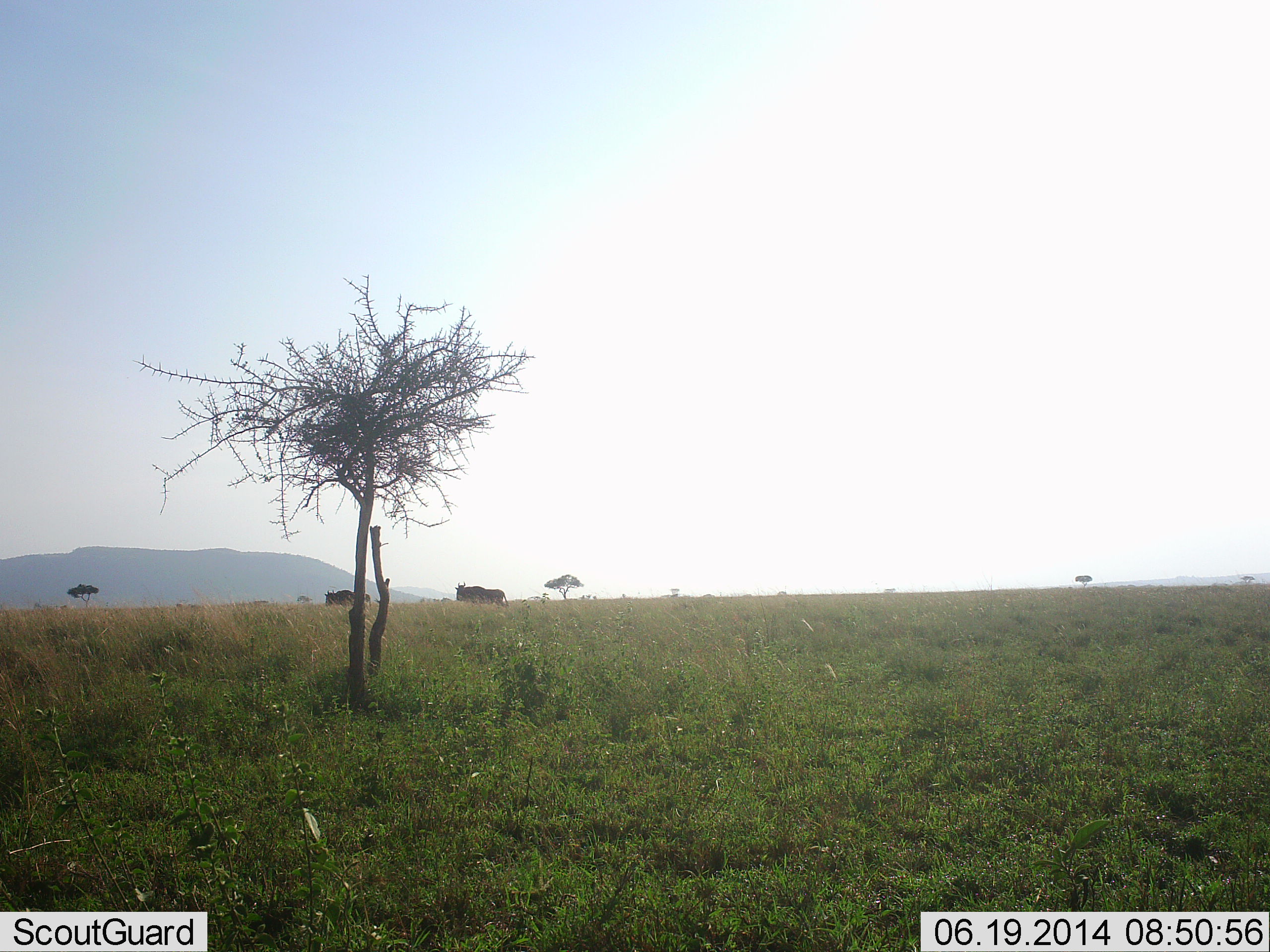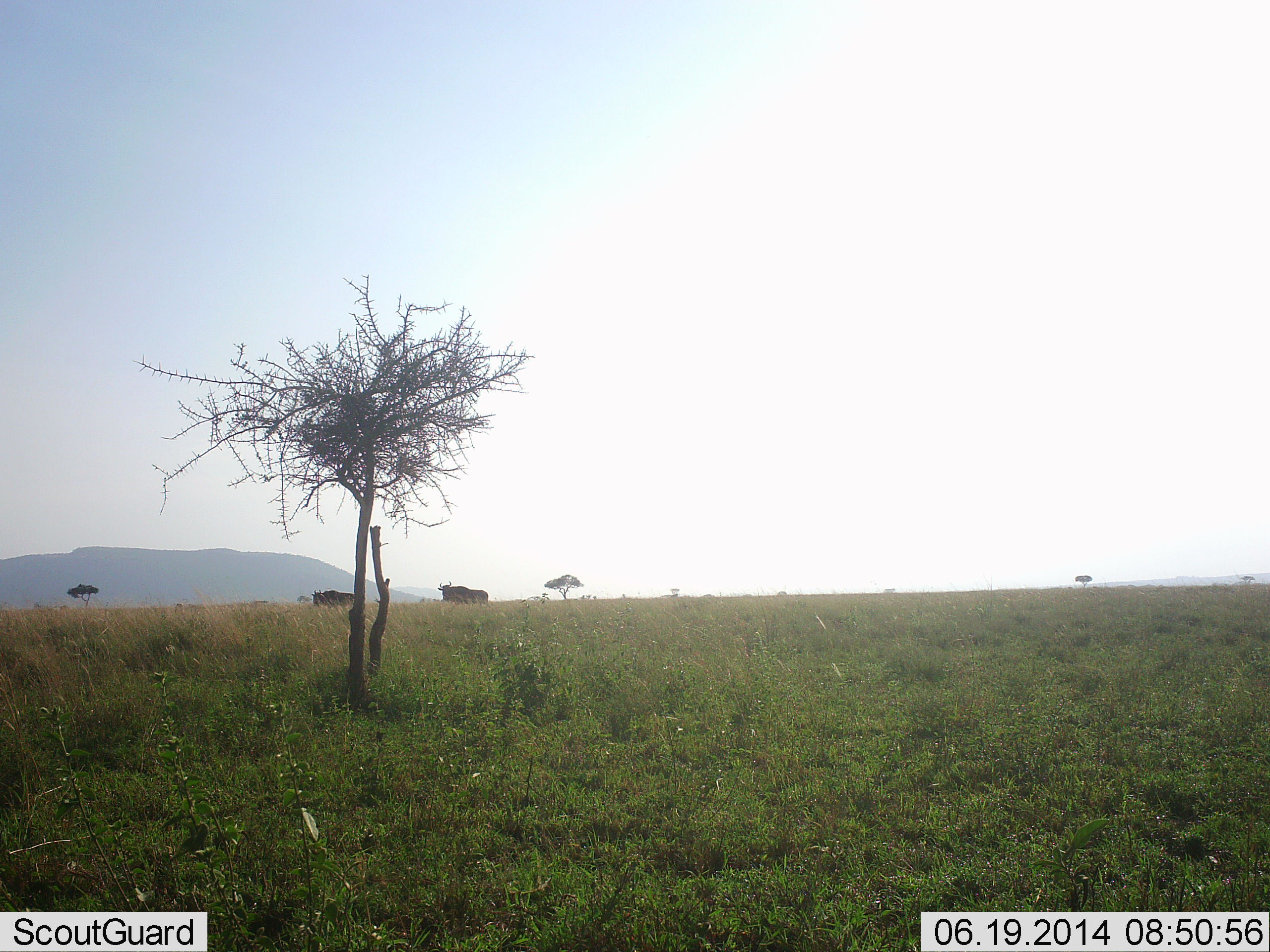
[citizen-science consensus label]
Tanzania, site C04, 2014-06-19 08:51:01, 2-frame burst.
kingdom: Animalia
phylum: Chordata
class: Mammalia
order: Artiodactyla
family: Bovidae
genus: Connochaetes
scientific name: Connochaetes taurinus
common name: blue wildebeest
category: wildebeest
Wildebeest (blue wildebeest) (Connochaetes taurinus), count 2. Behavior (volunteer vote fractions): standing 20%, resting 0%, moving 80%, interacting 0%. Young present (vote fraction): 0%. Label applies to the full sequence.